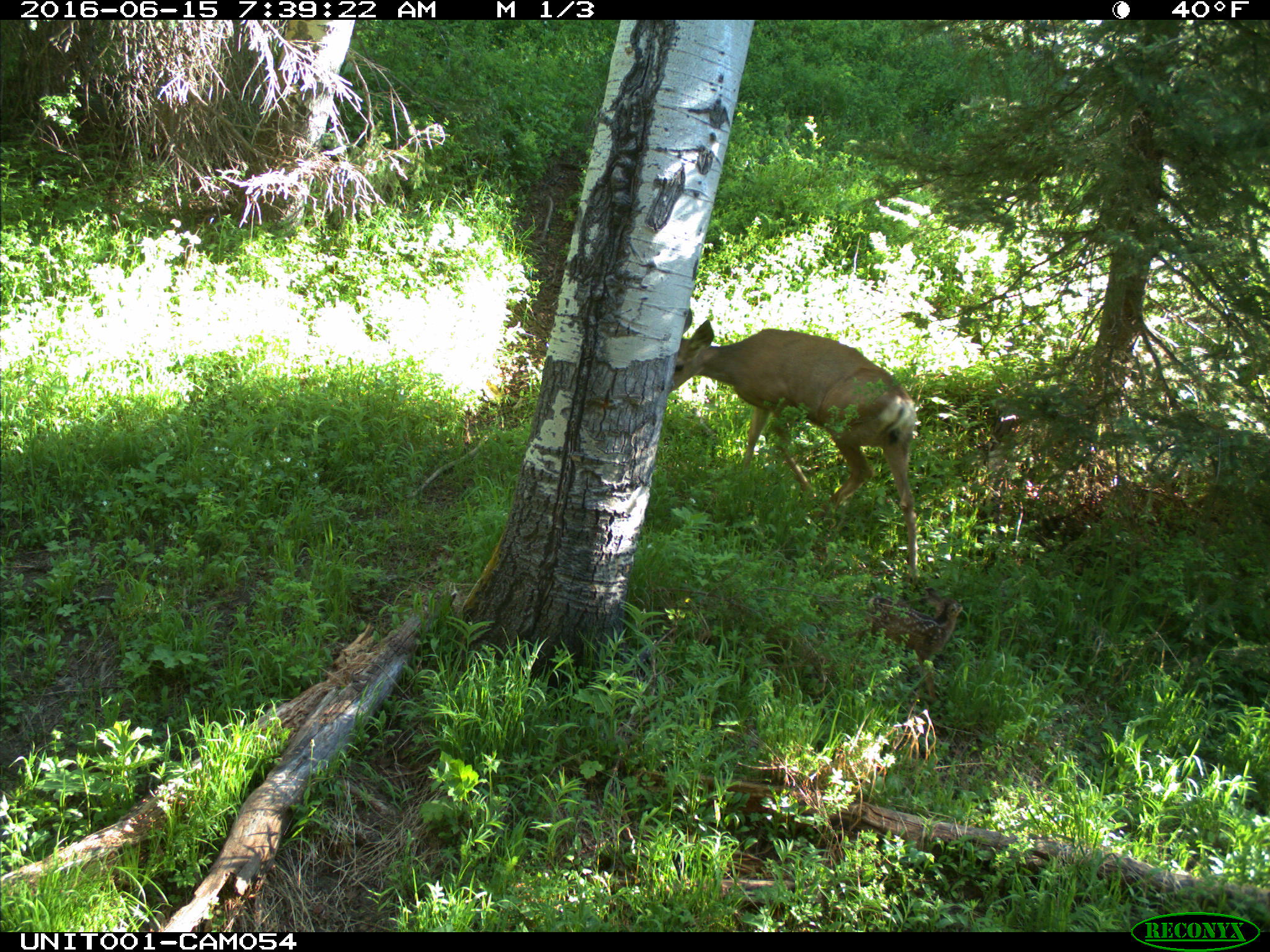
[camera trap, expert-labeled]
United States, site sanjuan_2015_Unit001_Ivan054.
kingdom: Animalia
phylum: Chordata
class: Mammalia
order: Artiodactyla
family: Cervidae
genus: Odocoileus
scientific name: Odocoileus hemionus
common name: mule deer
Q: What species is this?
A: Odocoileus hemionus (mule deer).